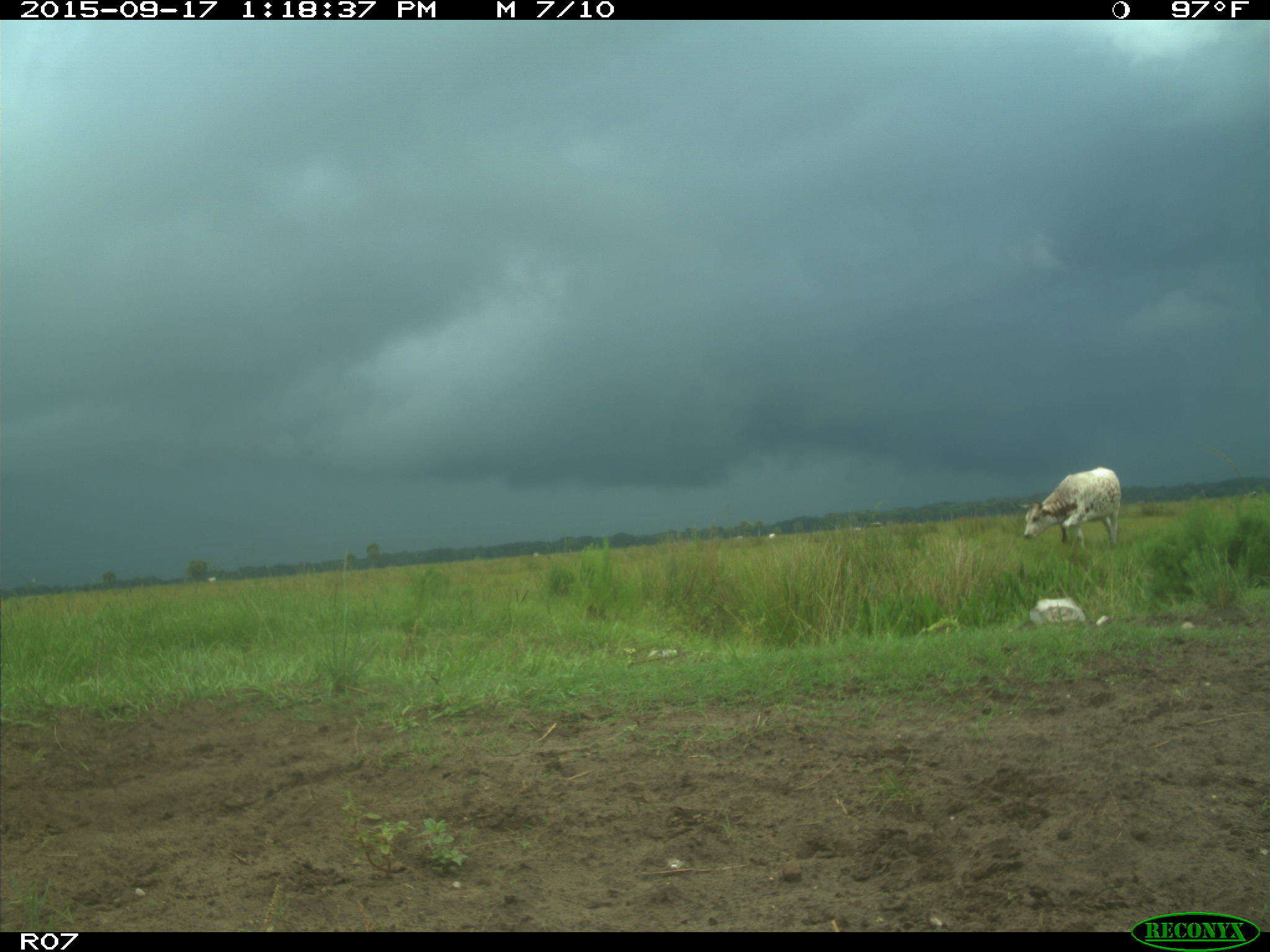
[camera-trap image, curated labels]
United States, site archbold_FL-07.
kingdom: Animalia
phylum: Chordata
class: Mammalia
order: Artiodactyla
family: Bovidae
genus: Bos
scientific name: Bos taurus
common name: domestic cow